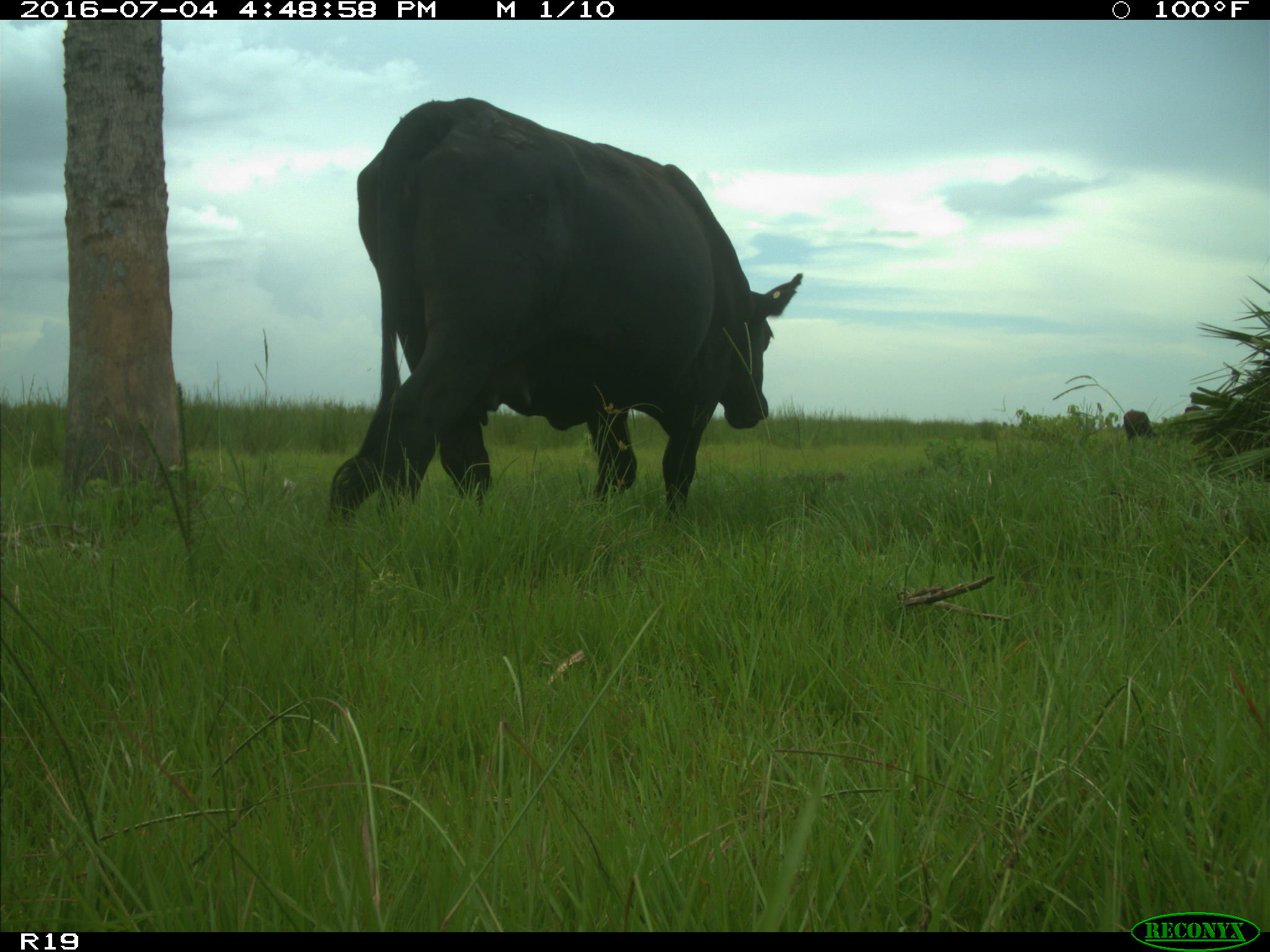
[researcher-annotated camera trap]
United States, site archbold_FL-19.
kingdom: Animalia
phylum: Chordata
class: Mammalia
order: Artiodactyla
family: Bovidae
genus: Bos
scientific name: Bos taurus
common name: domestic cow